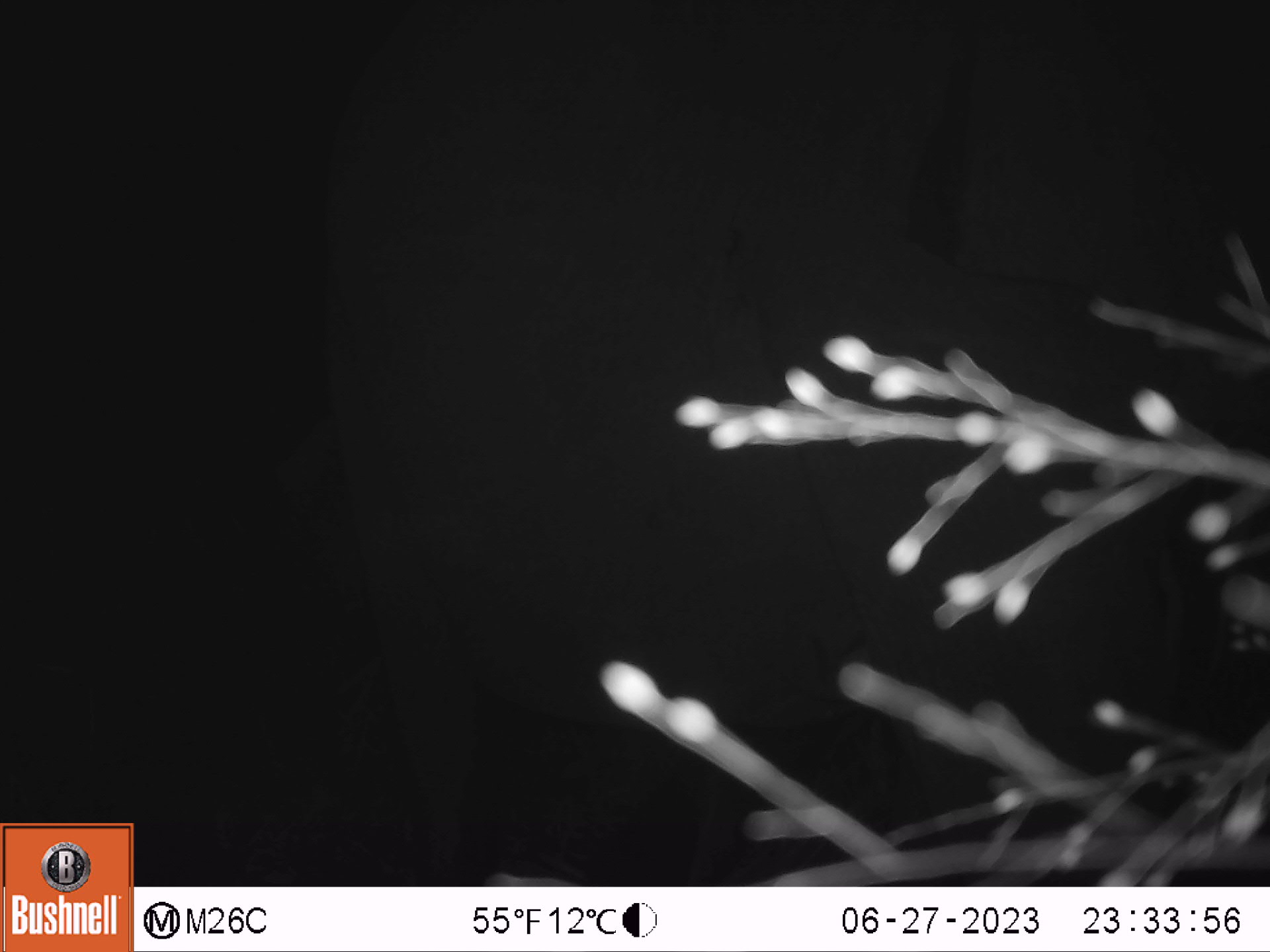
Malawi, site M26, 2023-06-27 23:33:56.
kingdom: Animalia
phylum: Chordata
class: Mammalia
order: Proboscidea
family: Elephantidae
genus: Loxodonta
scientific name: Loxodonta africana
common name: african savanna elephant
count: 1